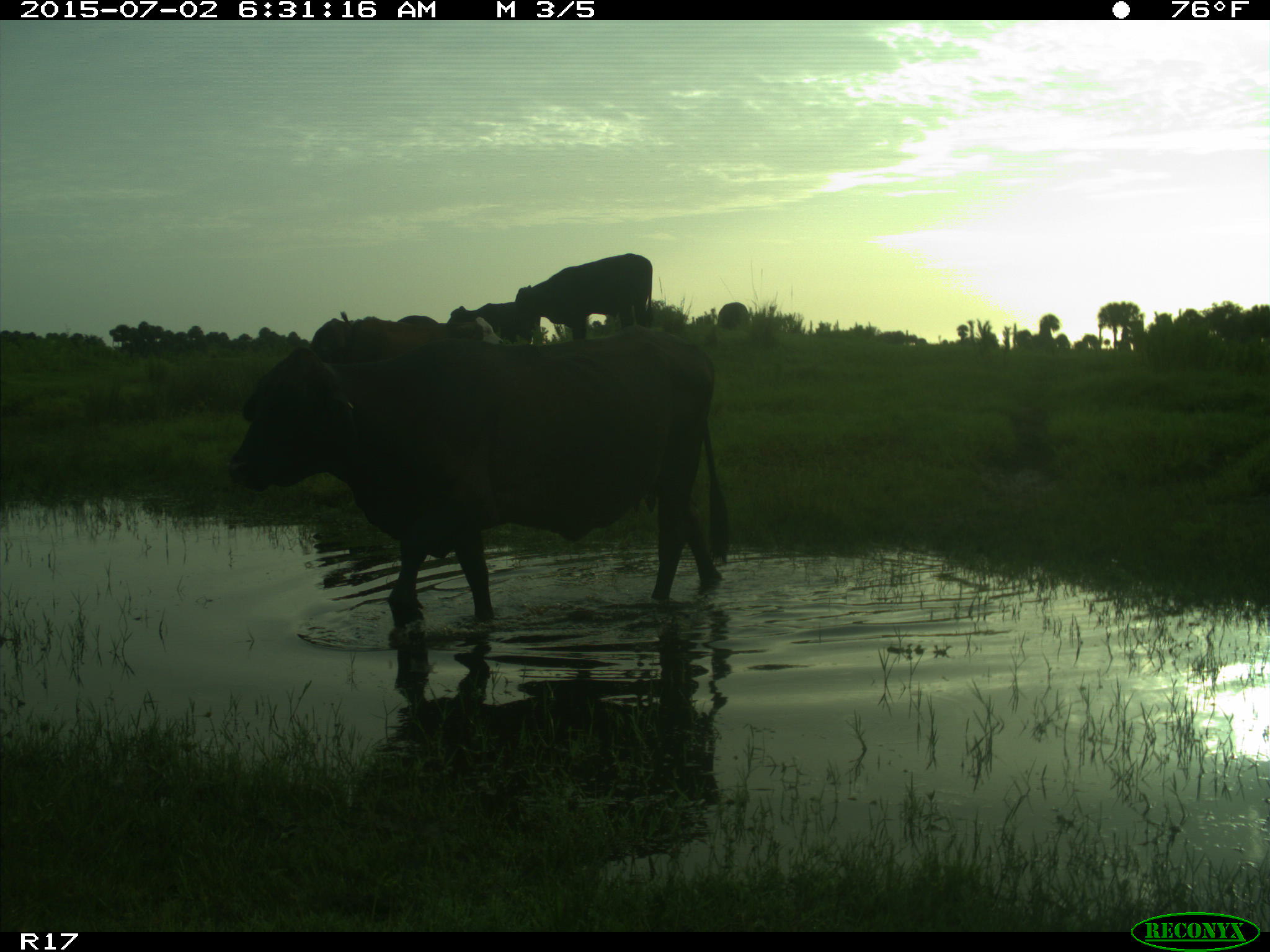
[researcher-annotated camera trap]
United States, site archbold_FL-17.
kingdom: Animalia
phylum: Chordata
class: Mammalia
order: Artiodactyla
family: Bovidae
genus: Bos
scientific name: Bos taurus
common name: domestic cow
Bos taurus (domestic cow).